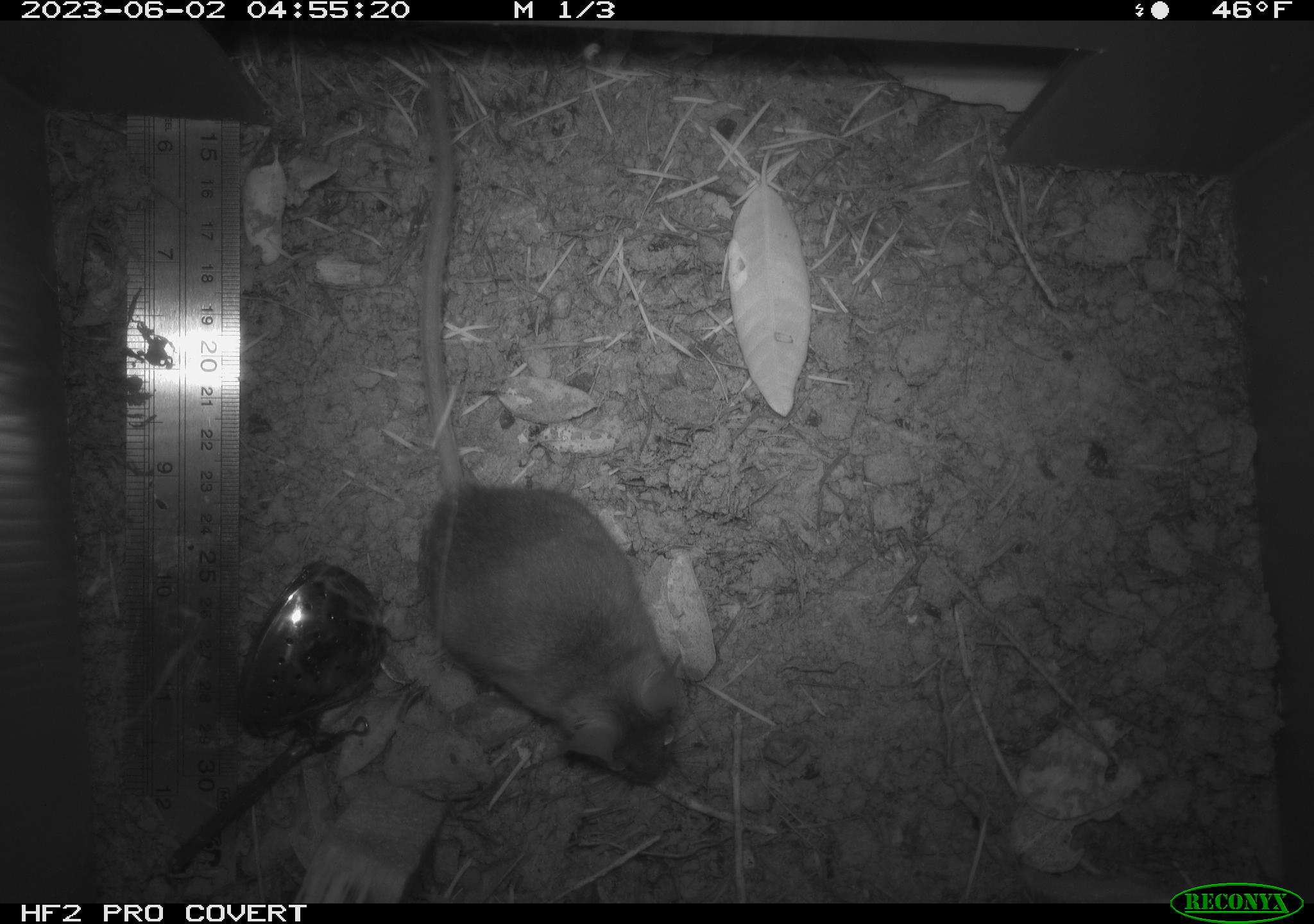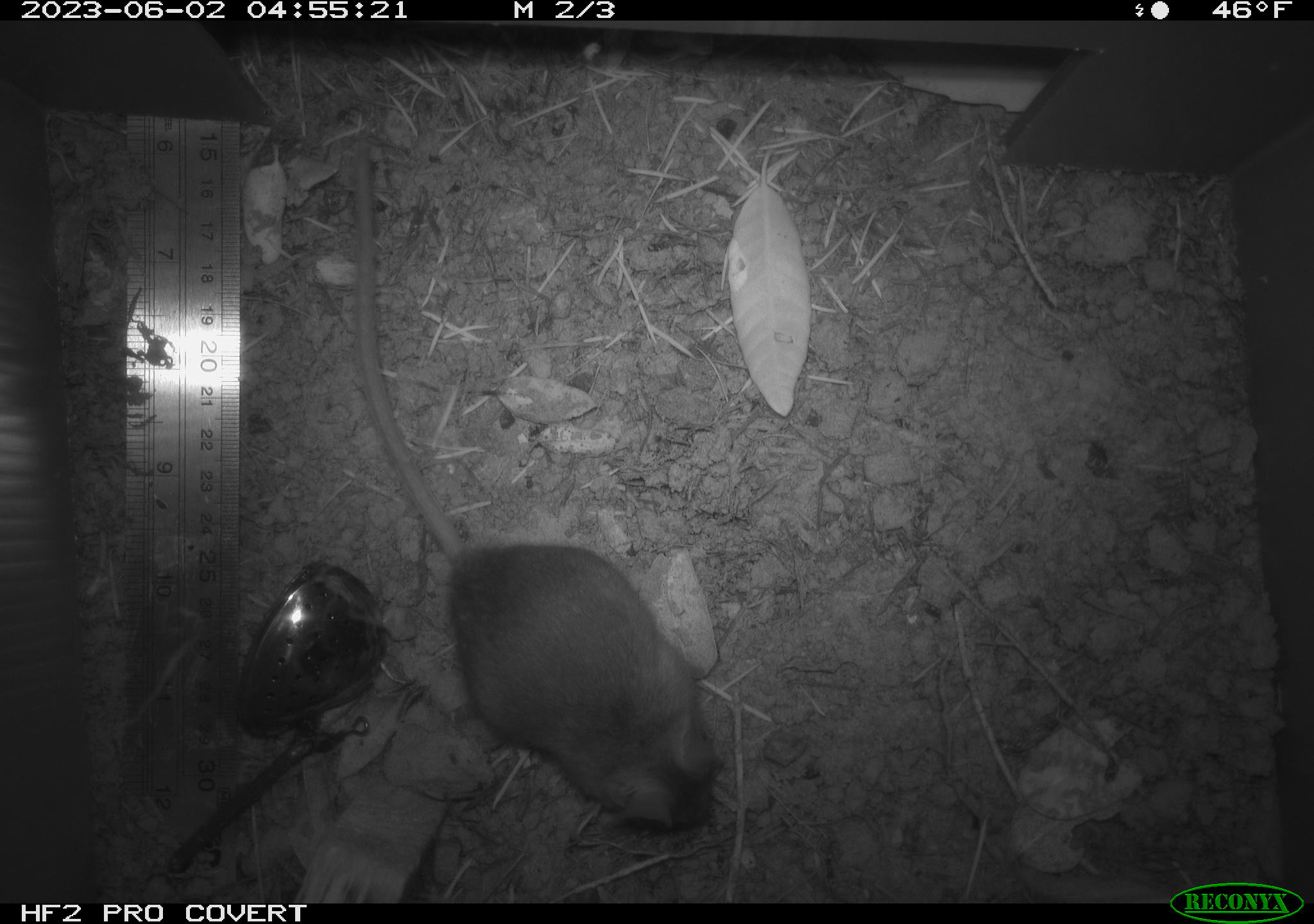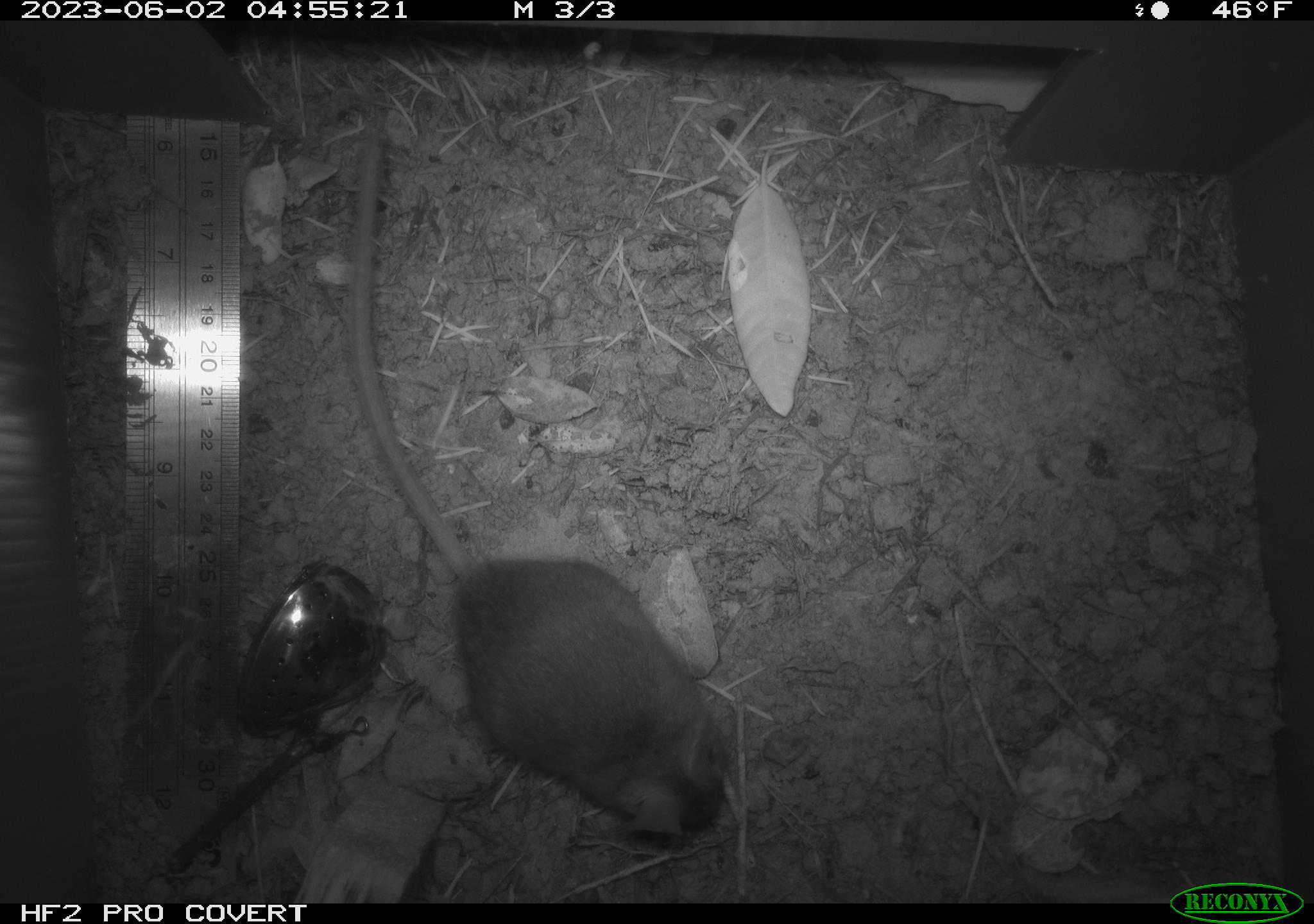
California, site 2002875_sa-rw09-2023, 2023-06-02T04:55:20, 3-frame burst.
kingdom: Animalia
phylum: Chordata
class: Mammalia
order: Rodentia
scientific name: Rodentia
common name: mouse species